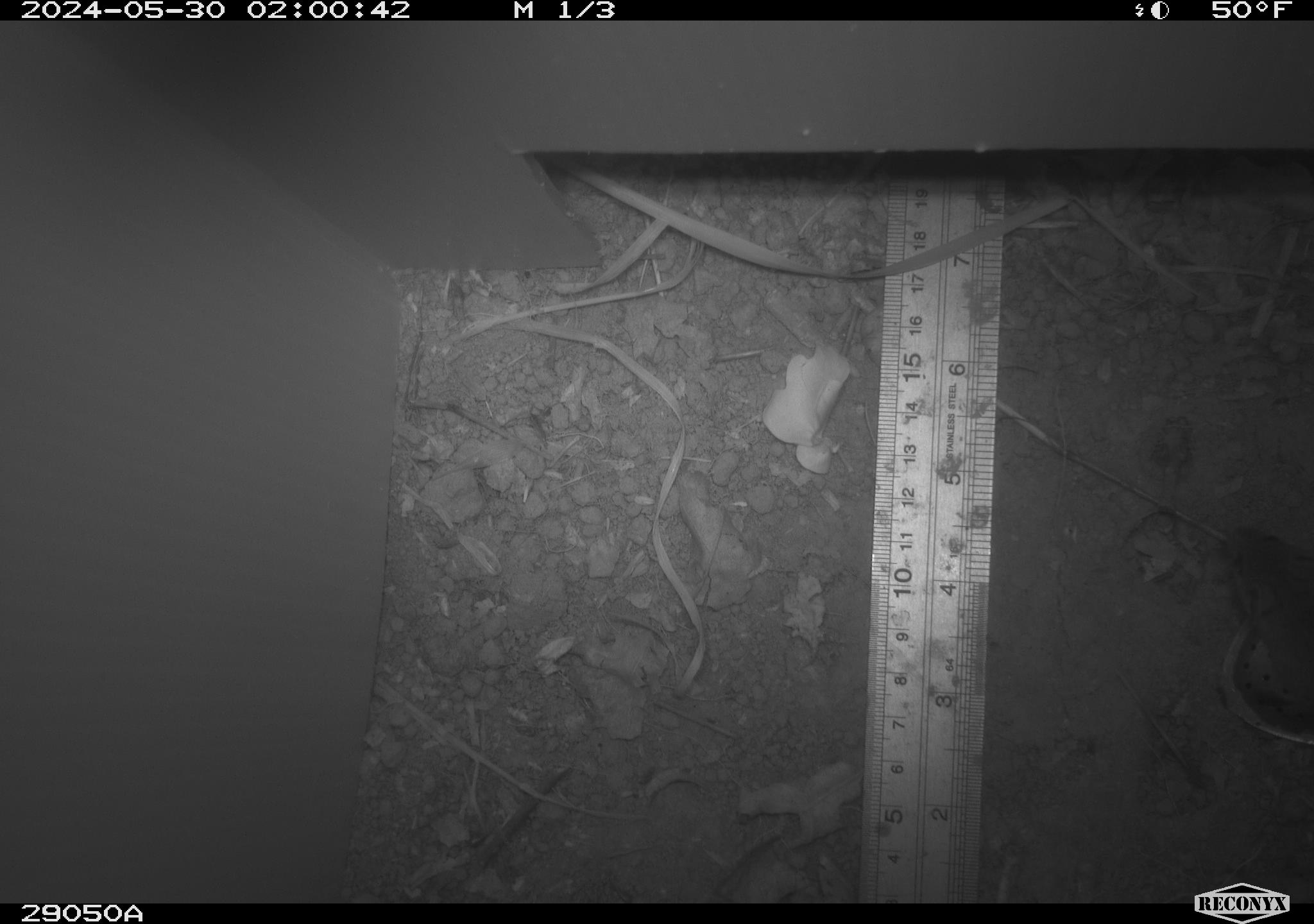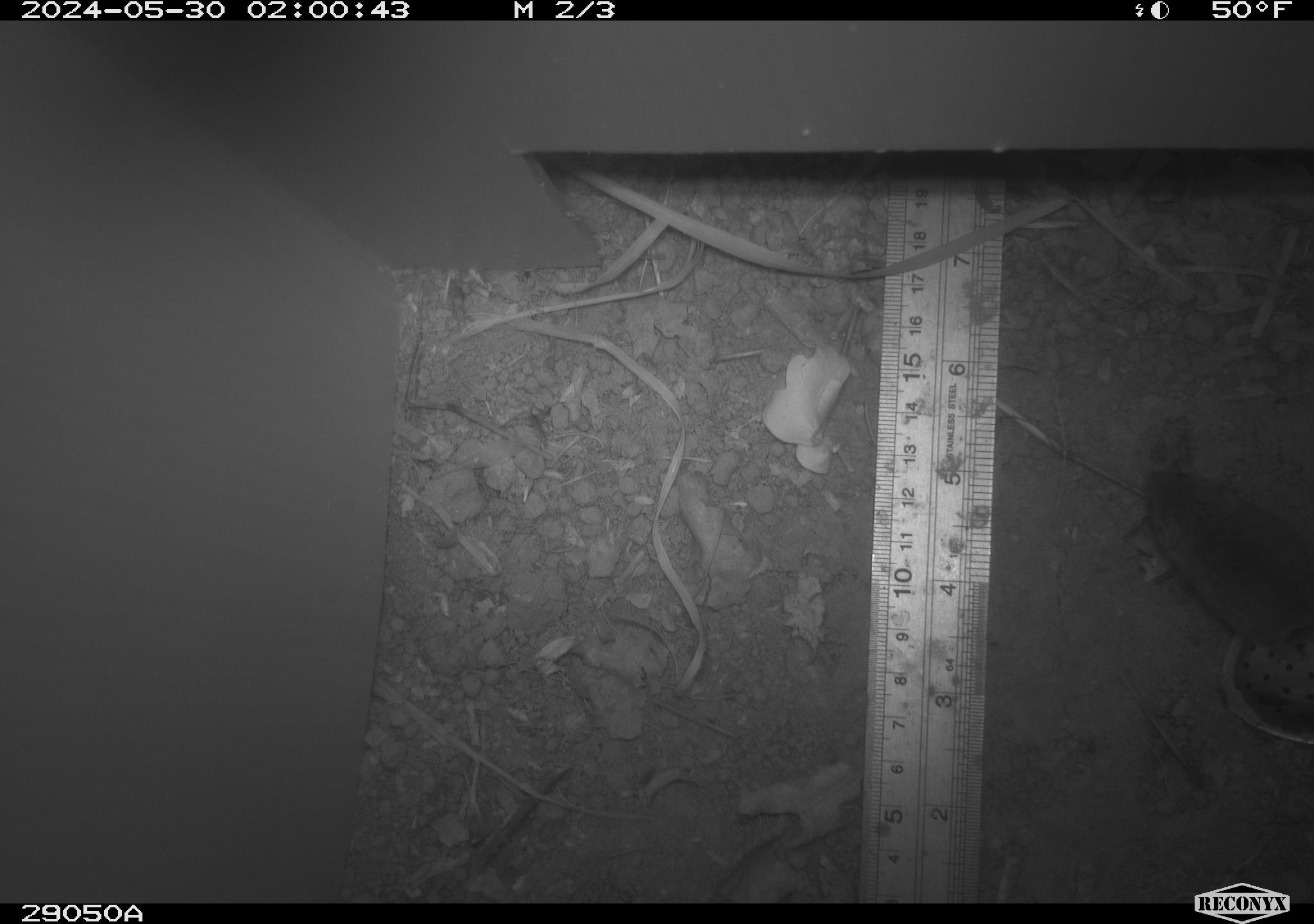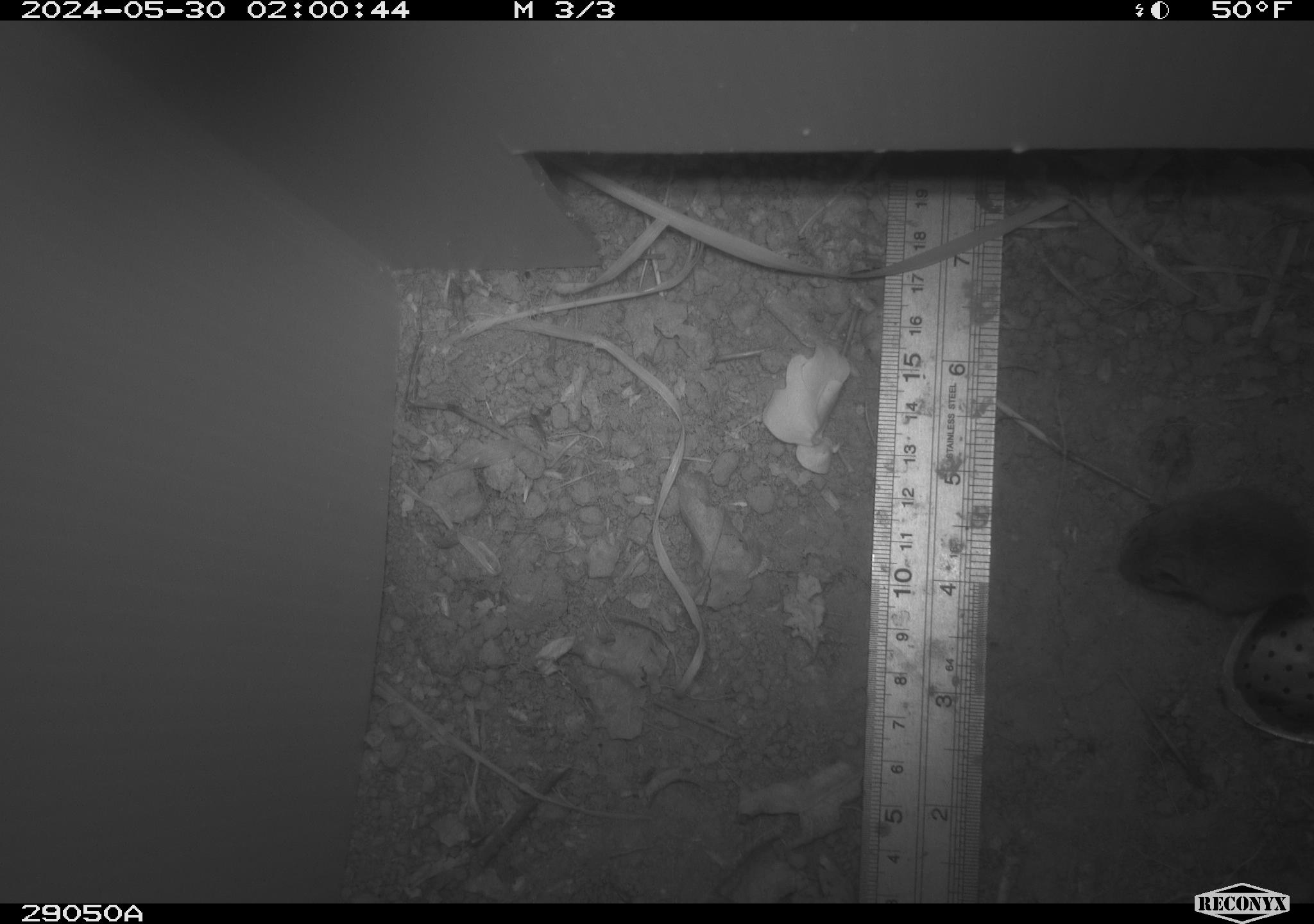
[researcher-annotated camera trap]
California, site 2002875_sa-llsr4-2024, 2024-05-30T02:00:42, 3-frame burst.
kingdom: Animalia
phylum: Chordata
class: Mammalia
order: Rodentia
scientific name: Rodentia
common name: mouse species